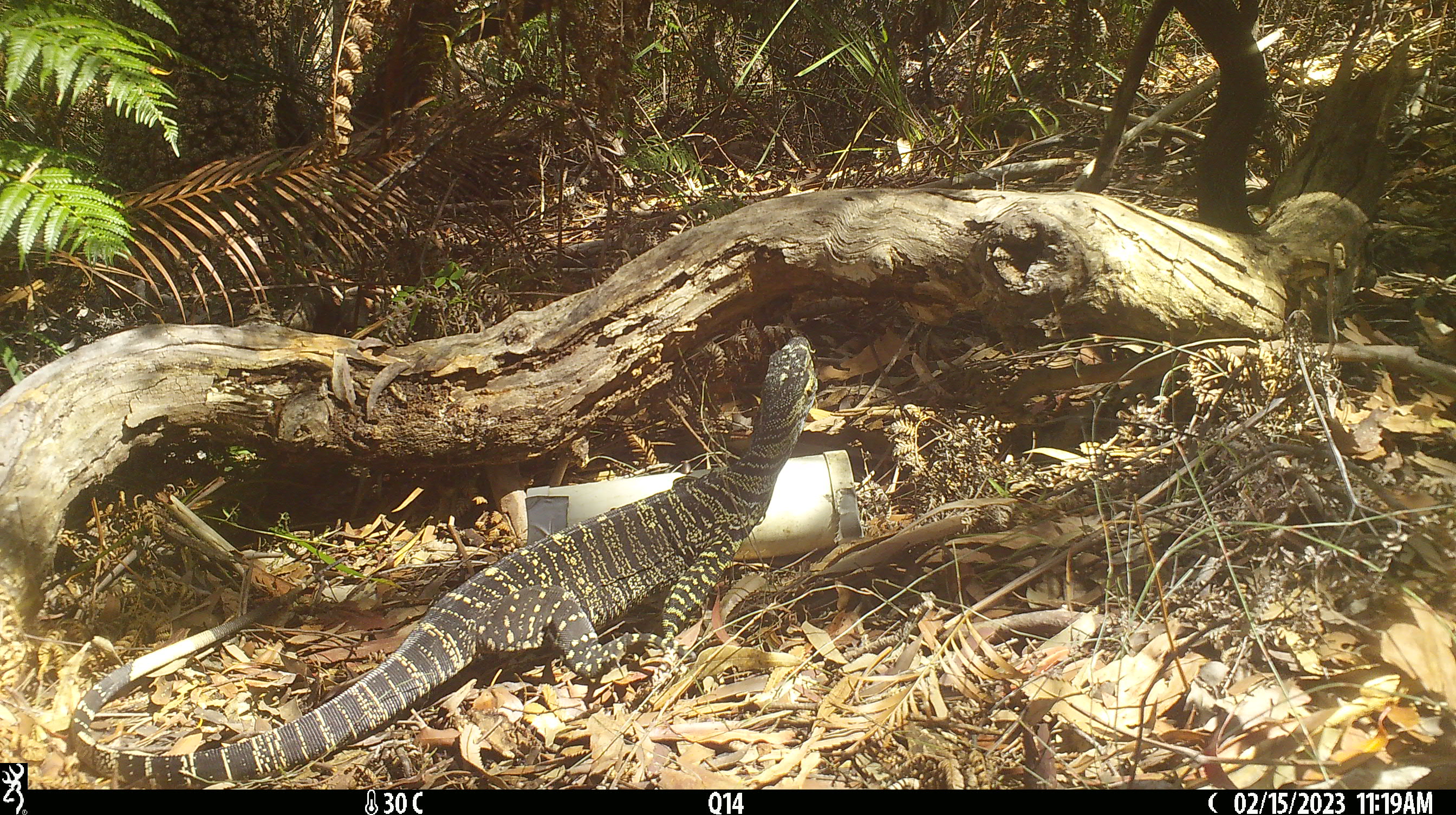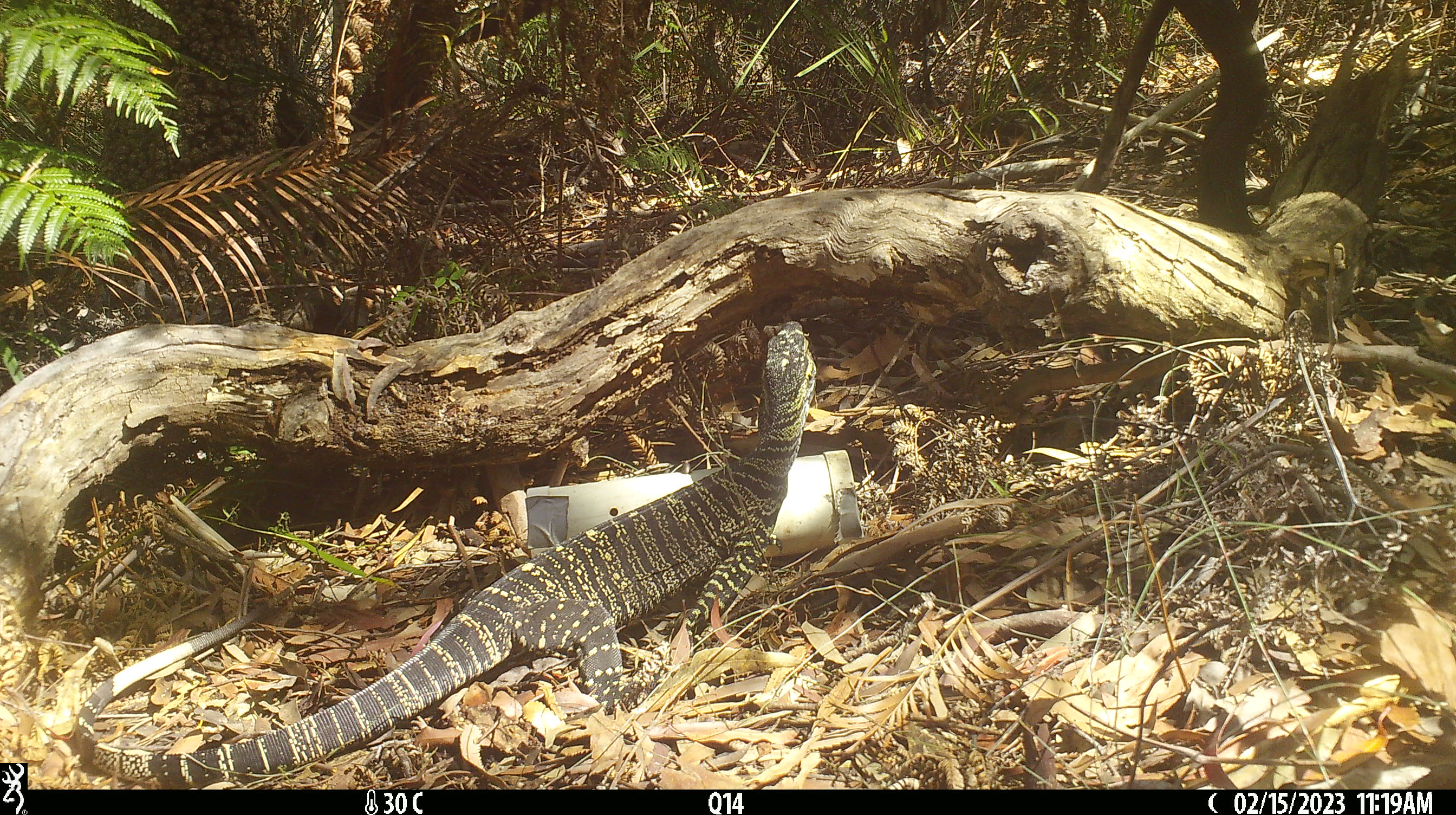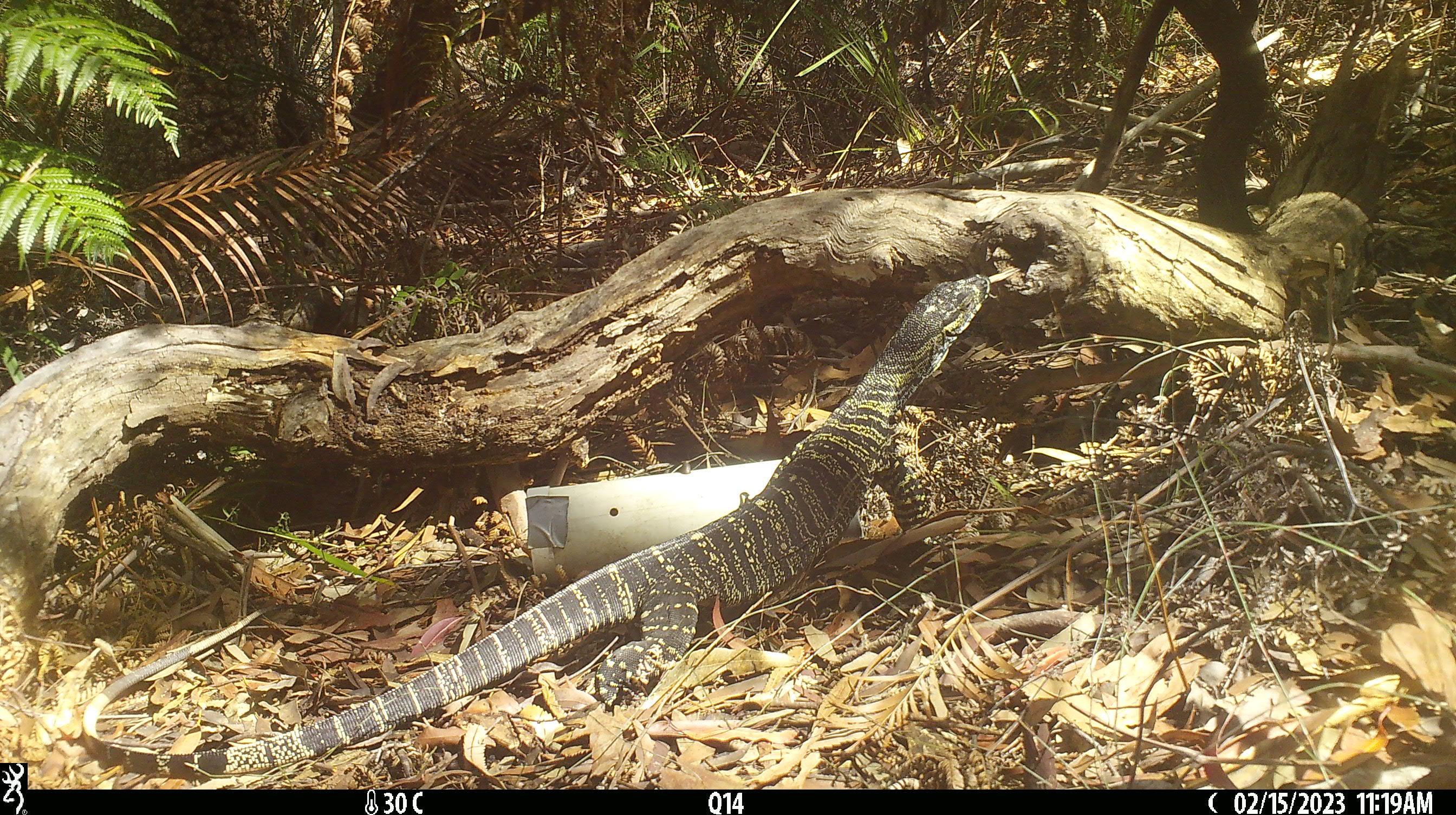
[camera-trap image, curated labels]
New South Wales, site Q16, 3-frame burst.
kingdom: Animalia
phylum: Chordata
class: Reptilia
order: Squamata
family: Varanidae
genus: Varanus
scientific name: Varanus varius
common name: lace monitor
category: goanna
Goanna (lace monitor) (Varanus varius).